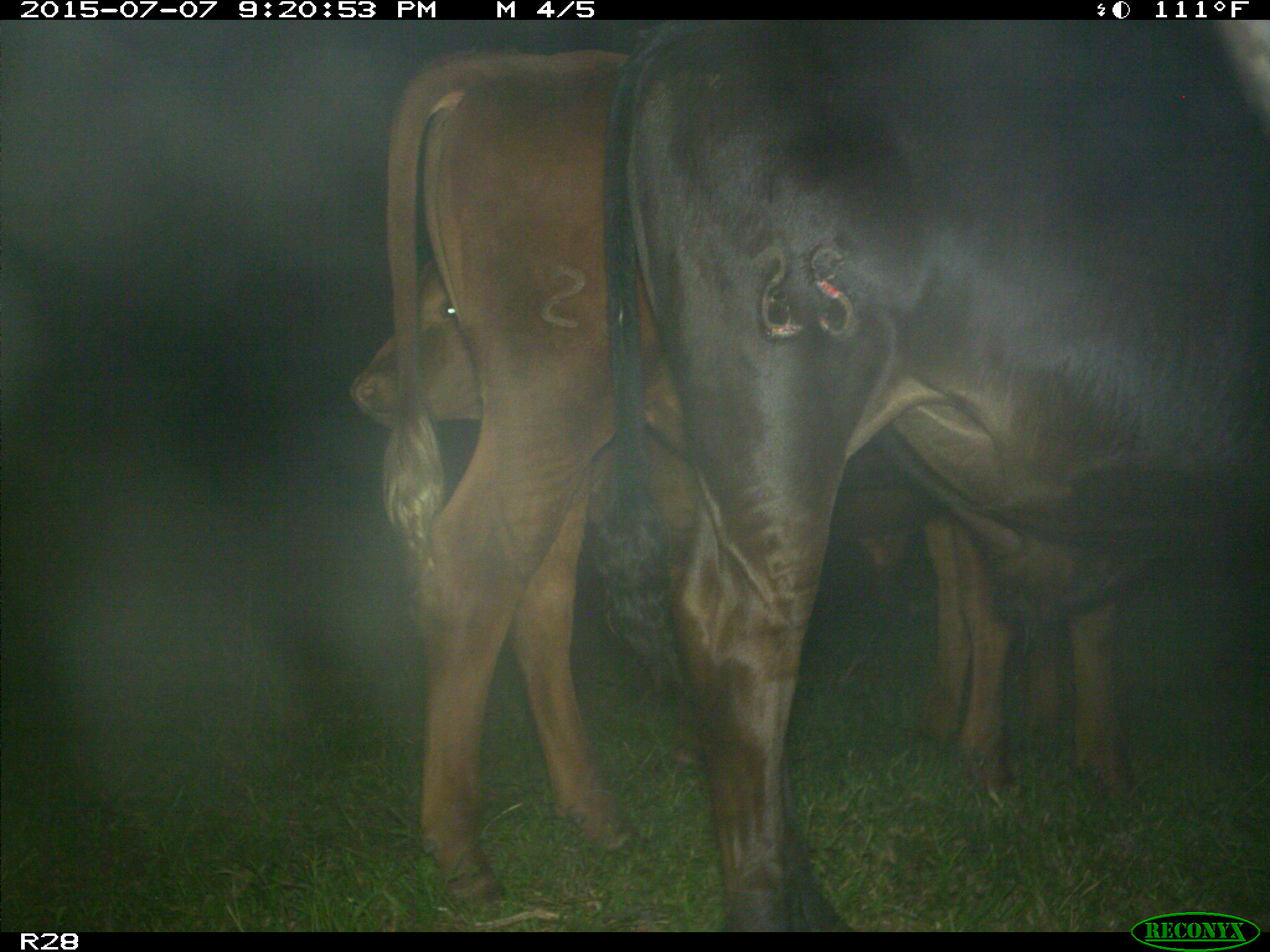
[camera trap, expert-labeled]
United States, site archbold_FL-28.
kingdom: Animalia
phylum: Chordata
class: Mammalia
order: Artiodactyla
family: Bovidae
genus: Bos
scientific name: Bos taurus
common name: domestic cow